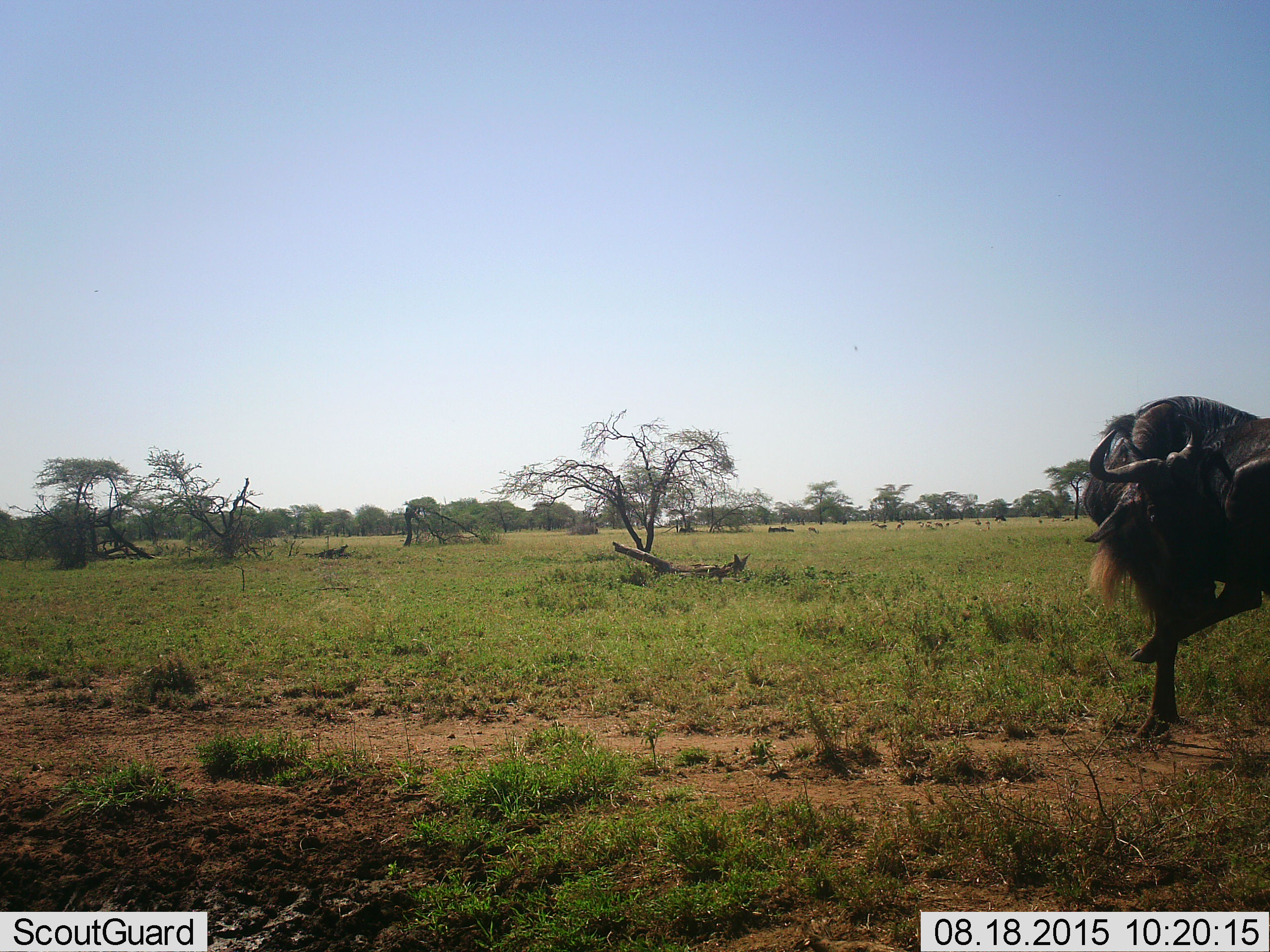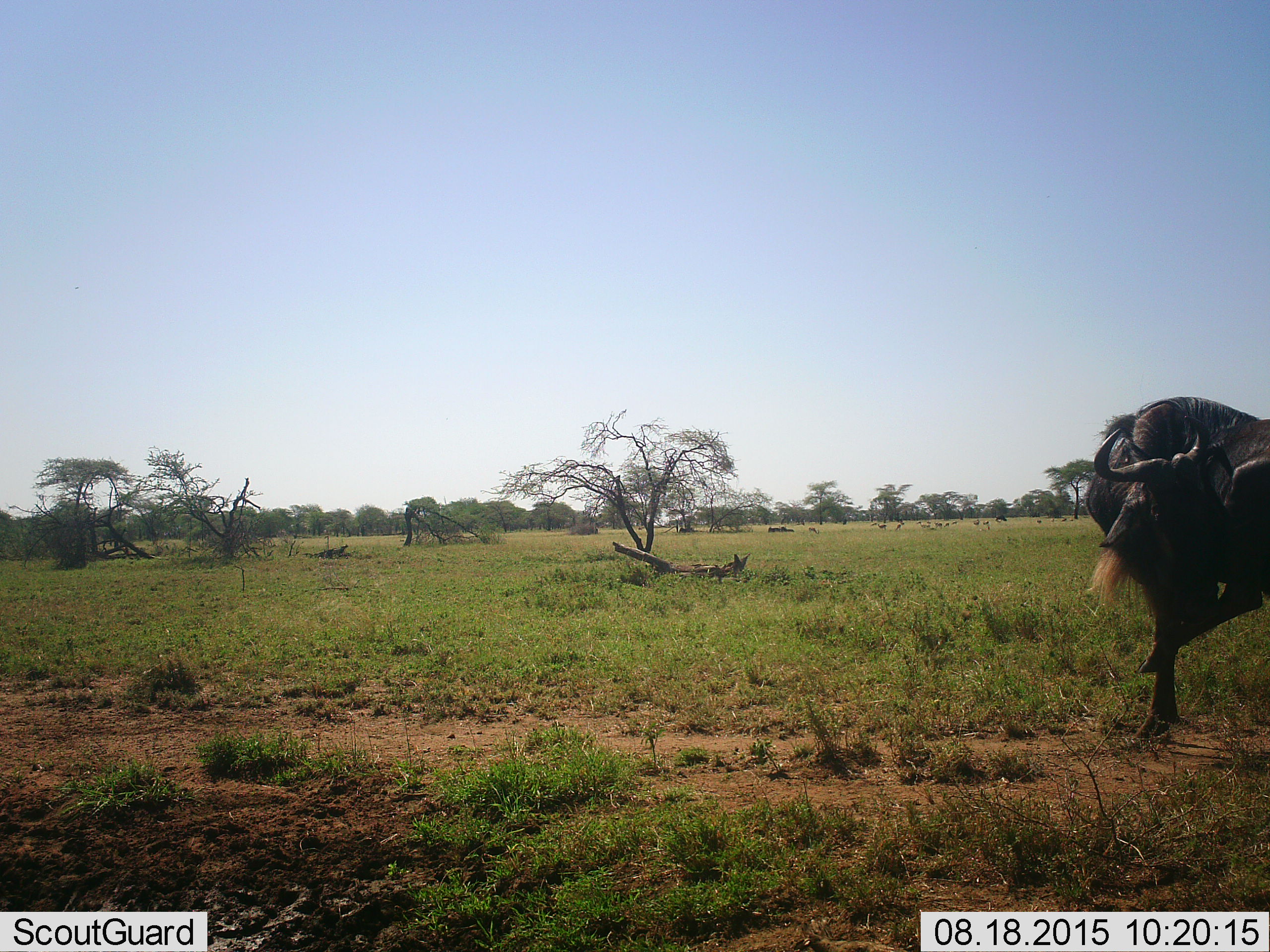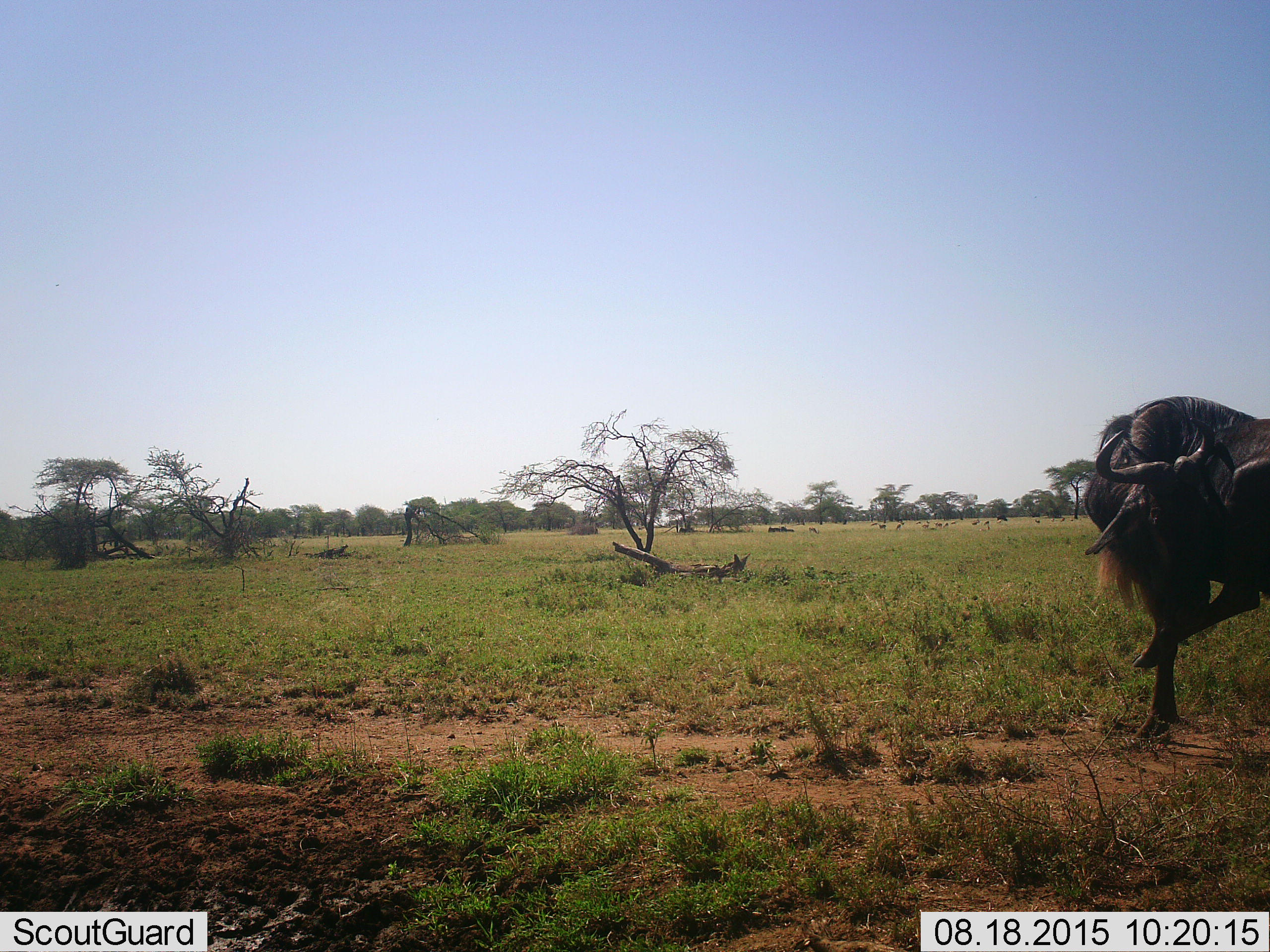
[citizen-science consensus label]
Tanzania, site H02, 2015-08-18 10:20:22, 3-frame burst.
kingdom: Animalia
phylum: Chordata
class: Mammalia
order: Artiodactyla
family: Bovidae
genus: Connochaetes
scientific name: Connochaetes taurinus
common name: blue wildebeest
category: wildebeest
Wildebeest (blue wildebeest) (Connochaetes taurinus), count 1. Behavior (volunteer vote fractions): standing 83%, resting 0%, moving 17%, interacting 0%. Young present (vote fraction): 0%. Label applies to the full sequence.